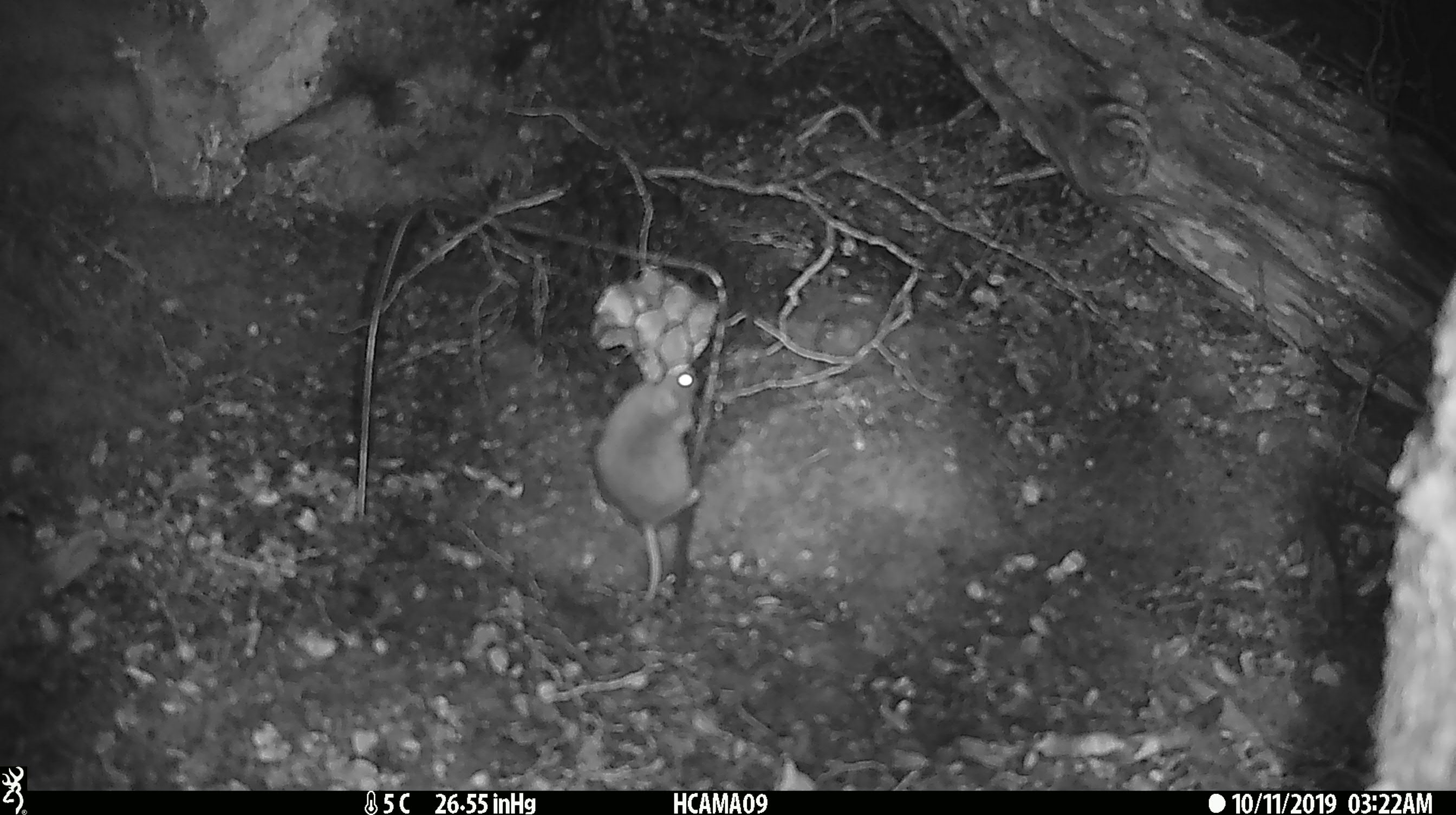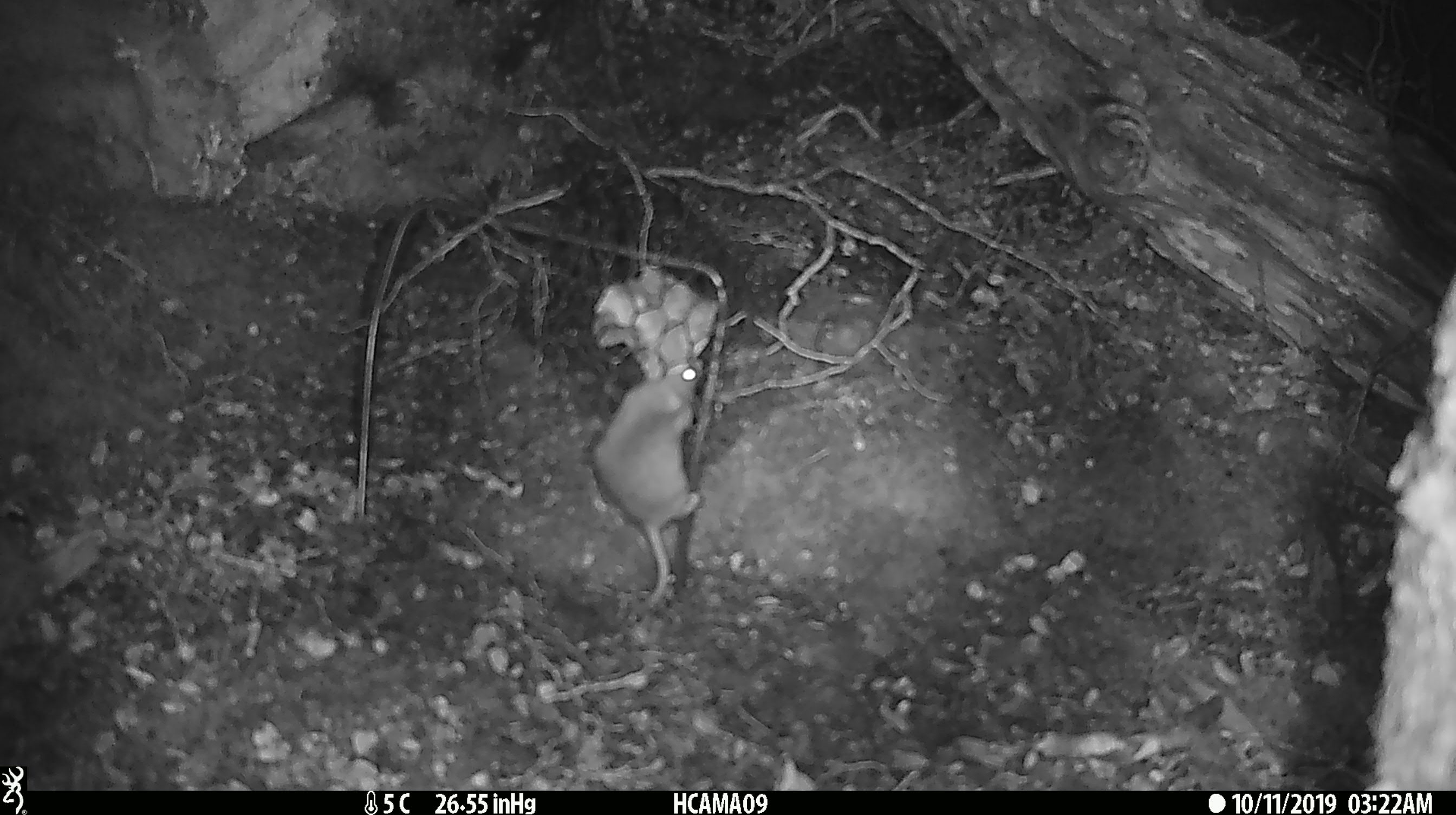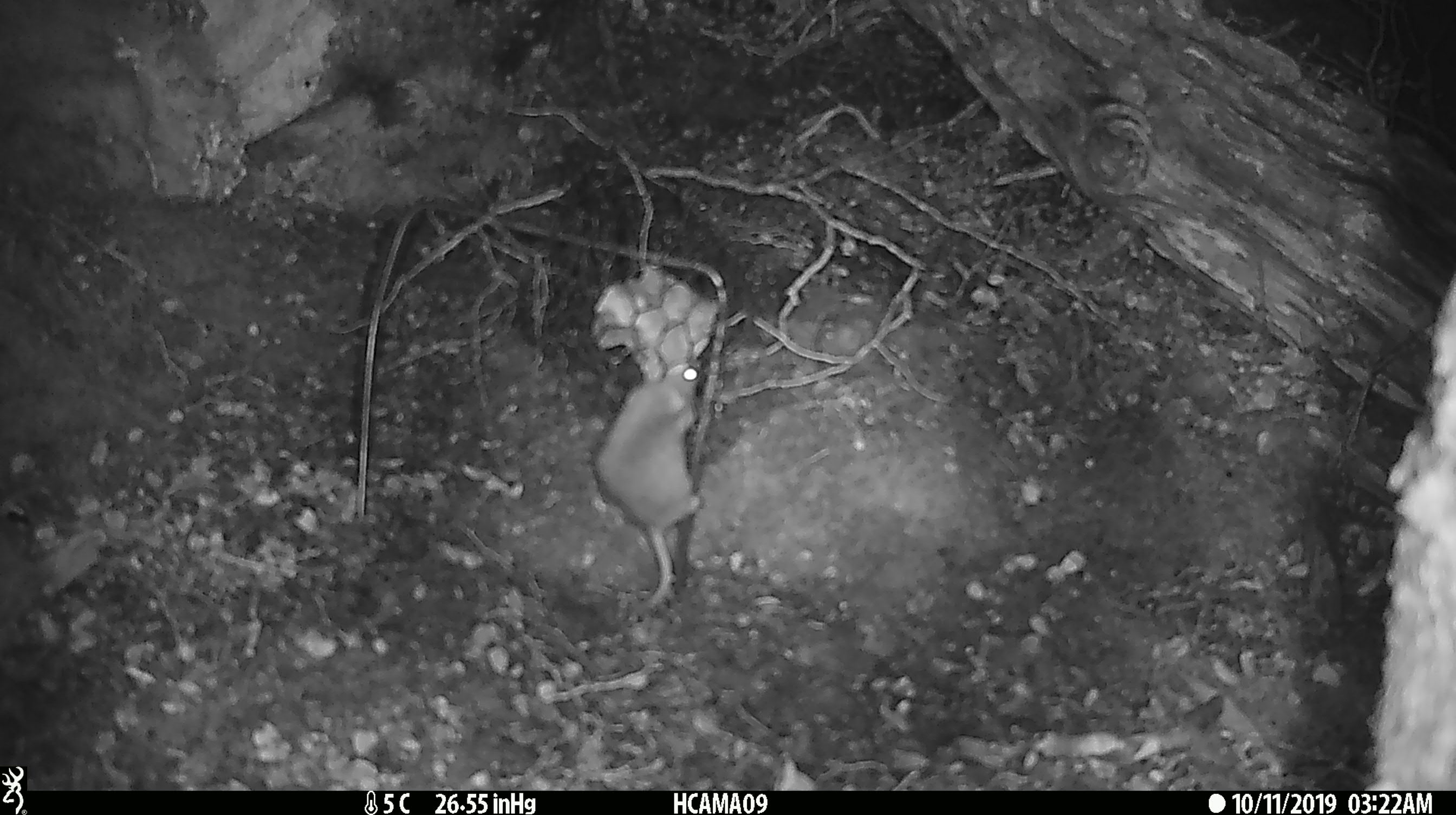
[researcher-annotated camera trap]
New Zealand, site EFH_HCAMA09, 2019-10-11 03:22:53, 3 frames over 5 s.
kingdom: Animalia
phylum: Chordata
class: Mammalia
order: Rodentia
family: Muridae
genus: Mus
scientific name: Mus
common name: mouse